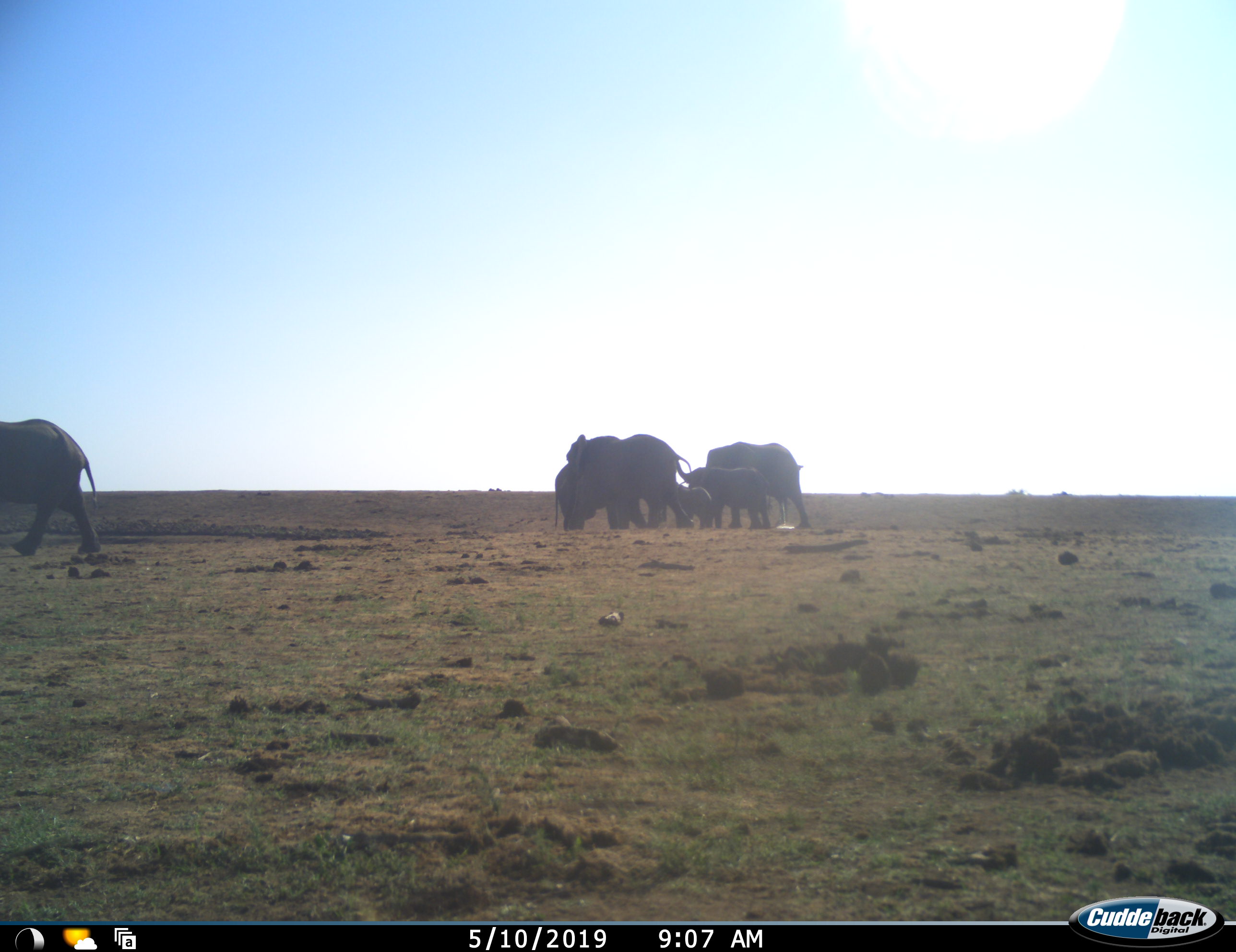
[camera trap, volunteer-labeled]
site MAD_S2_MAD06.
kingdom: Animalia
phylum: Chordata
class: Mammalia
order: Proboscidea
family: Elephantidae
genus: Loxodonta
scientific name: Loxodonta africana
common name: african bush elephant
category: elephant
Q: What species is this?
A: Elephant (african bush elephant) (Loxodonta africana).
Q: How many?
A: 6.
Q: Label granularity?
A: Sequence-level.